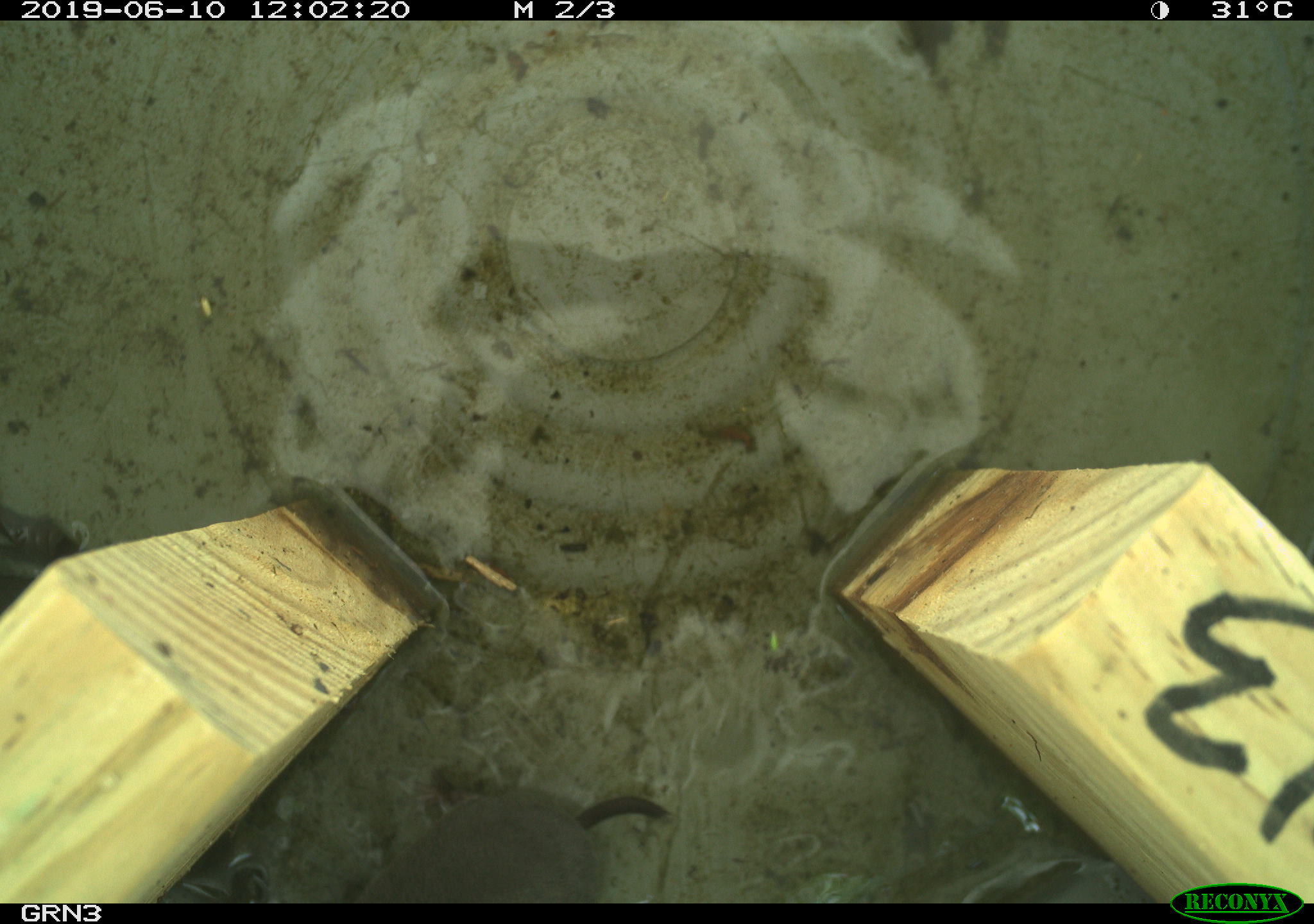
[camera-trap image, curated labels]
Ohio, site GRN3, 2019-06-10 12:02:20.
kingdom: Animalia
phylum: Chordata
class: Mammalia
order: Eulipotyphla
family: Soricidae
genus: Blarina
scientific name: Blarina brevicauda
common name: northern short-tailed shrew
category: n. short-tailed shrew